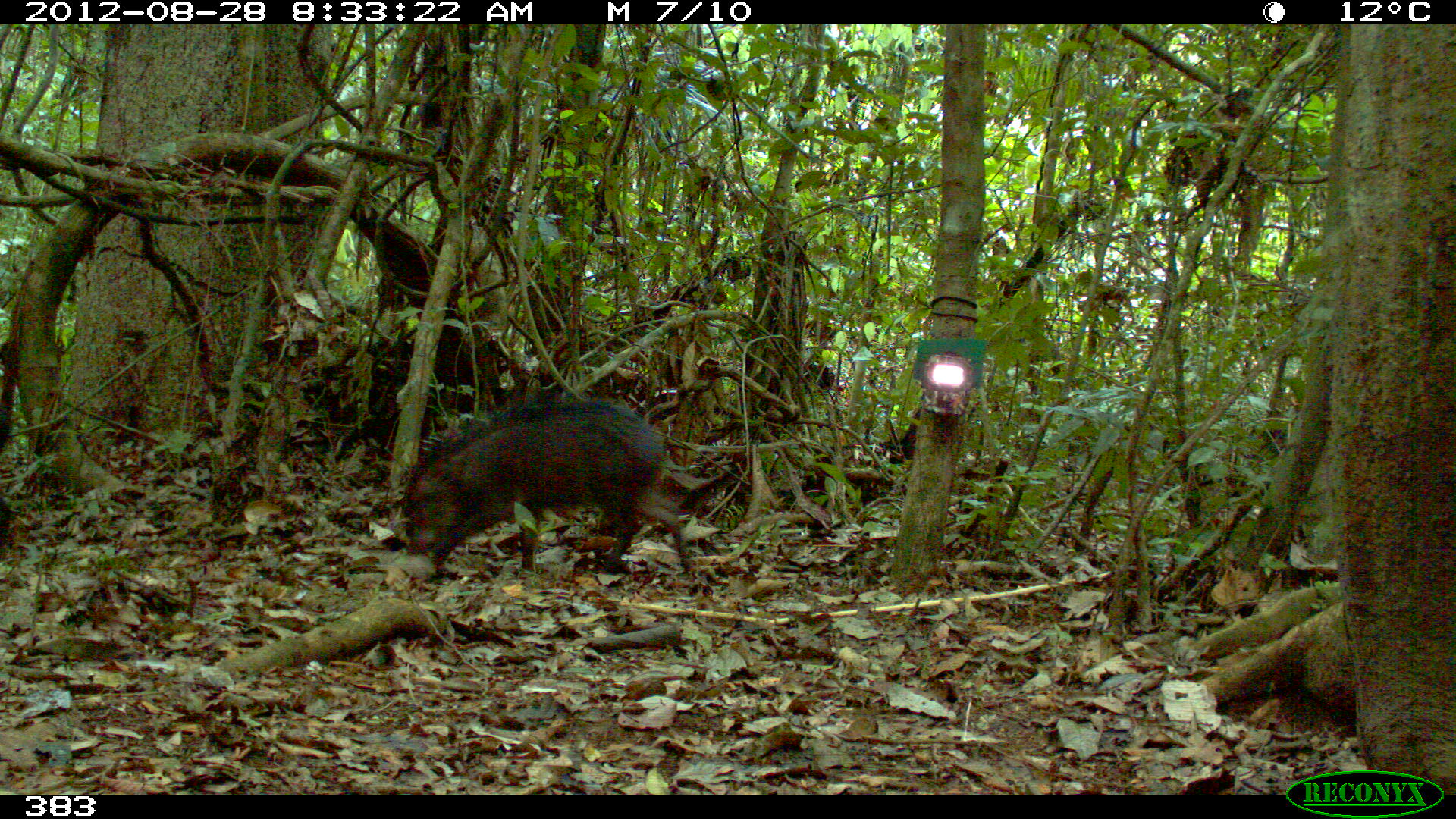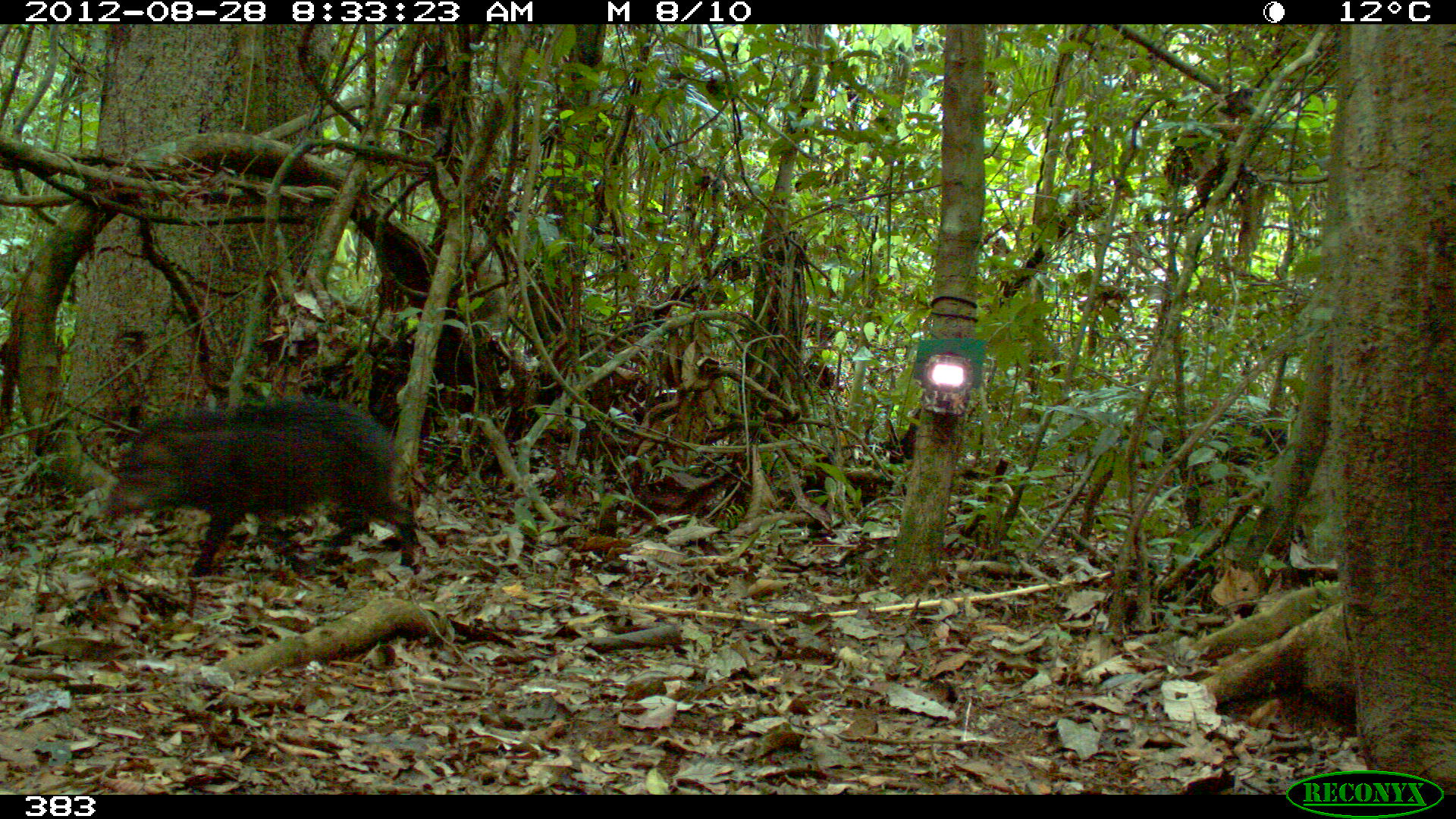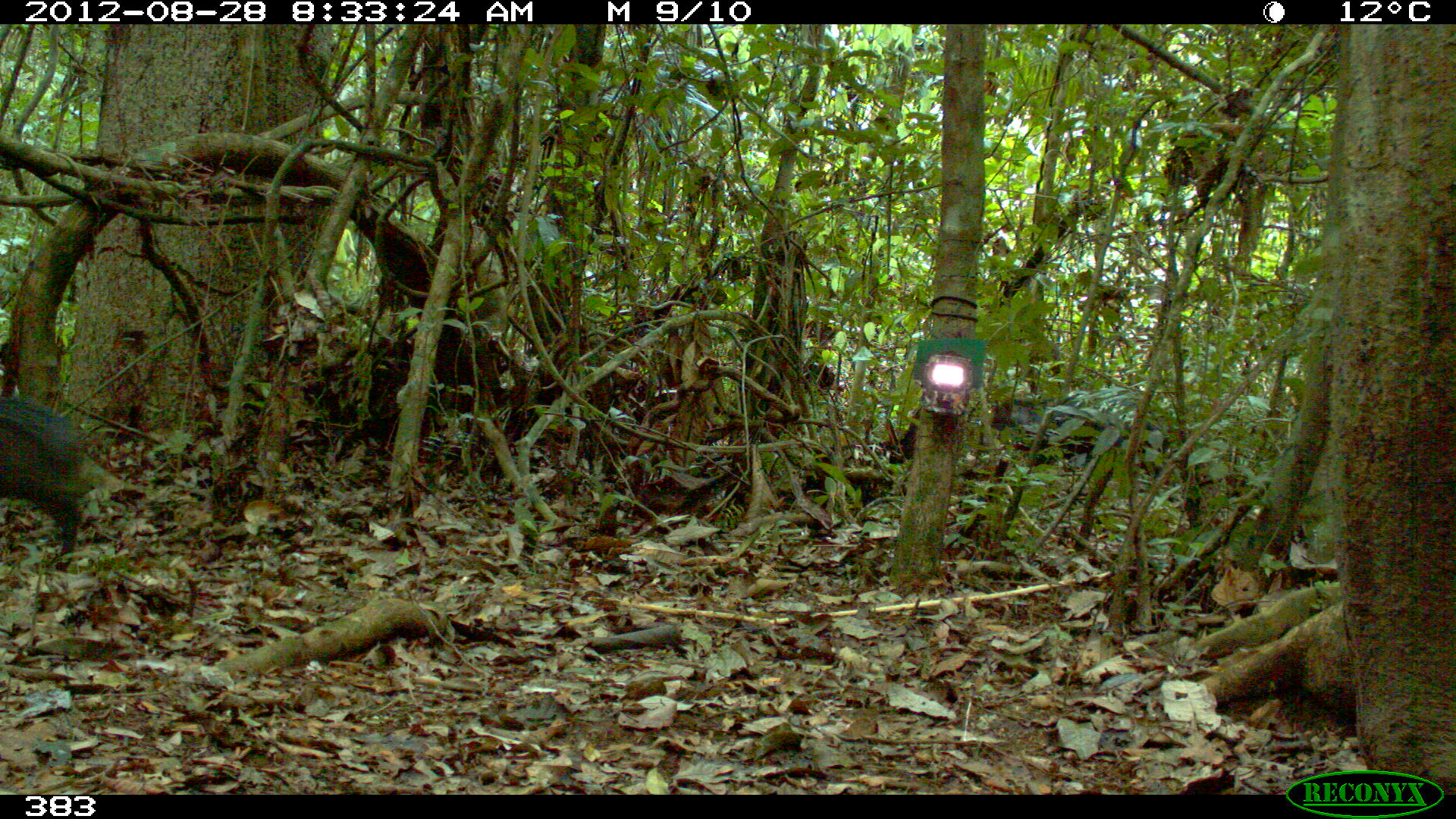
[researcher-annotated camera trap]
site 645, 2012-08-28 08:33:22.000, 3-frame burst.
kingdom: Animalia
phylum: Chordata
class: Mammalia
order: Artiodactyla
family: Tayassuidae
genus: Tayassu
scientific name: Tayassu pecari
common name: white-lipped peccary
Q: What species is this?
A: Tayassu pecari (white-lipped peccary).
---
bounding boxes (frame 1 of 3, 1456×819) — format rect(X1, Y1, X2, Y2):
tayassu pecari: rect(401, 398, 692, 575); rect(0, 406, 17, 550)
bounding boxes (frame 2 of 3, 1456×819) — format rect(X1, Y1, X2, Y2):
tayassu pecari: rect(102, 396, 420, 579); rect(1108, 406, 1291, 532)